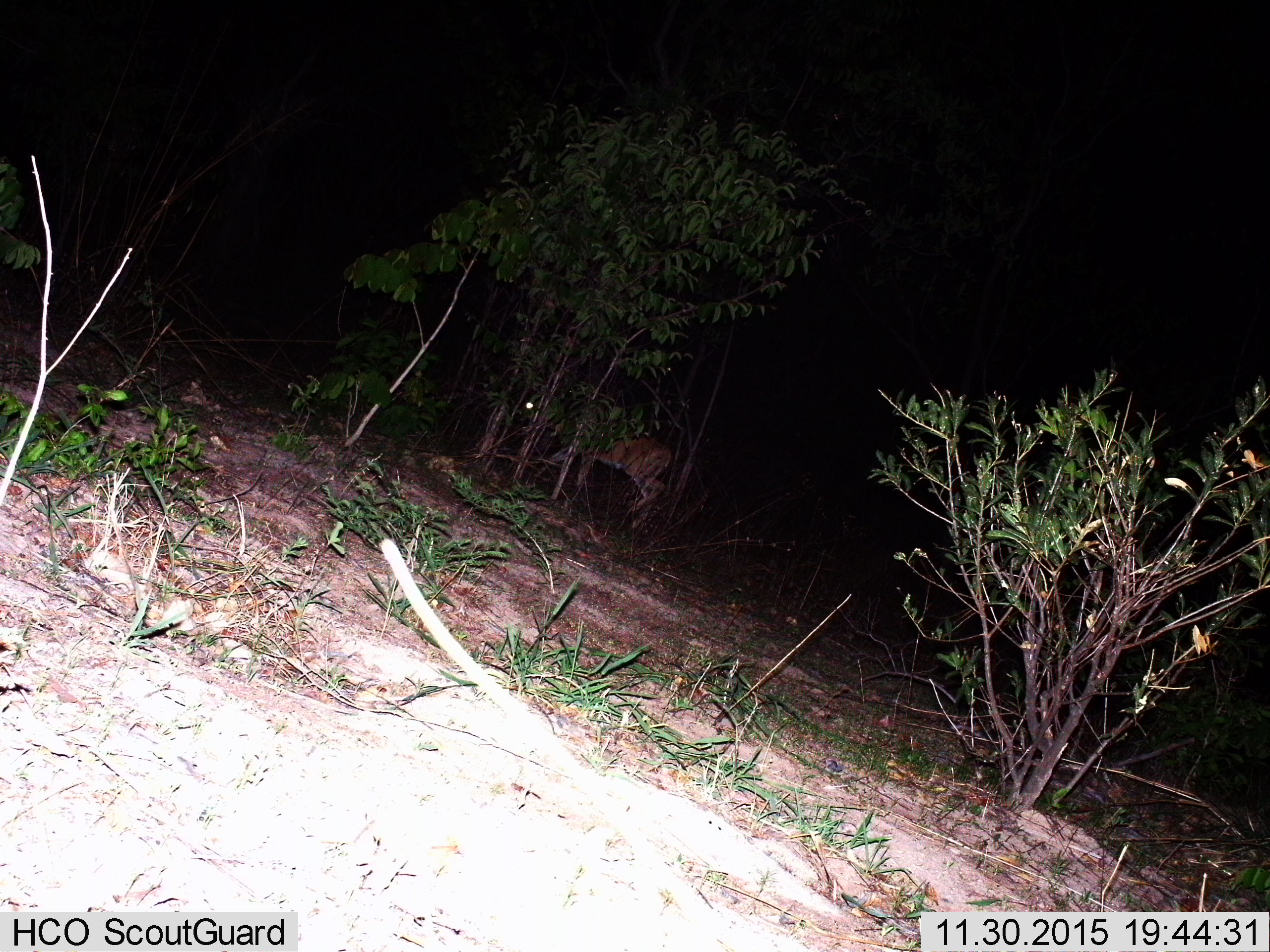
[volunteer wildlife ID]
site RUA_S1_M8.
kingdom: Animalia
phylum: Chordata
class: Mammalia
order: Artiodactyla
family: Bovidae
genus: Aepyceros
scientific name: Aepyceros melampus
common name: impala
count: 1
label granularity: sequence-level